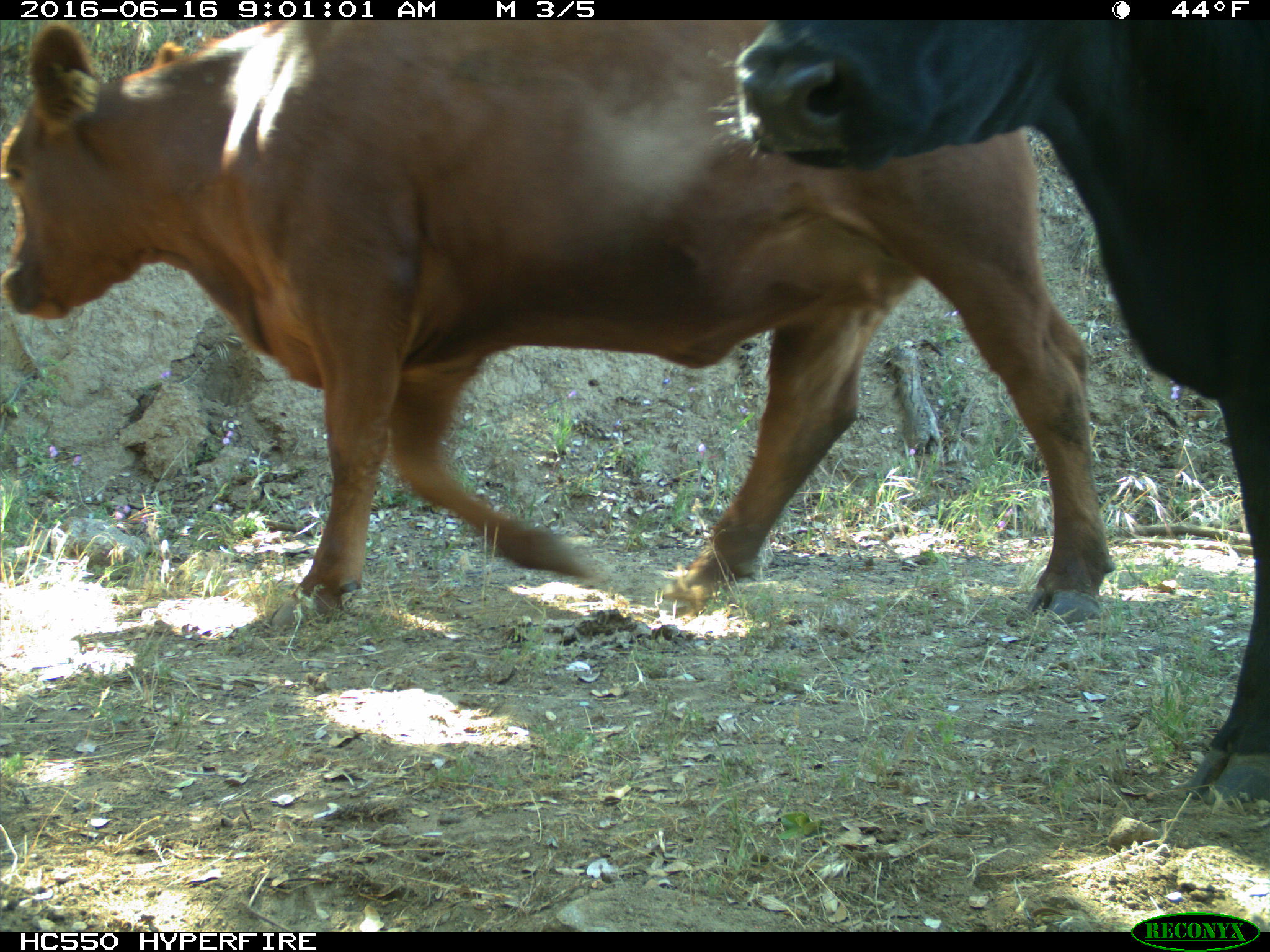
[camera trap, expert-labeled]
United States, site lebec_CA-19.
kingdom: Animalia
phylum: Chordata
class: Mammalia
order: Artiodactyla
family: Bovidae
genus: Bos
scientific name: Bos taurus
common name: domestic cow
Bos taurus (domestic cow).